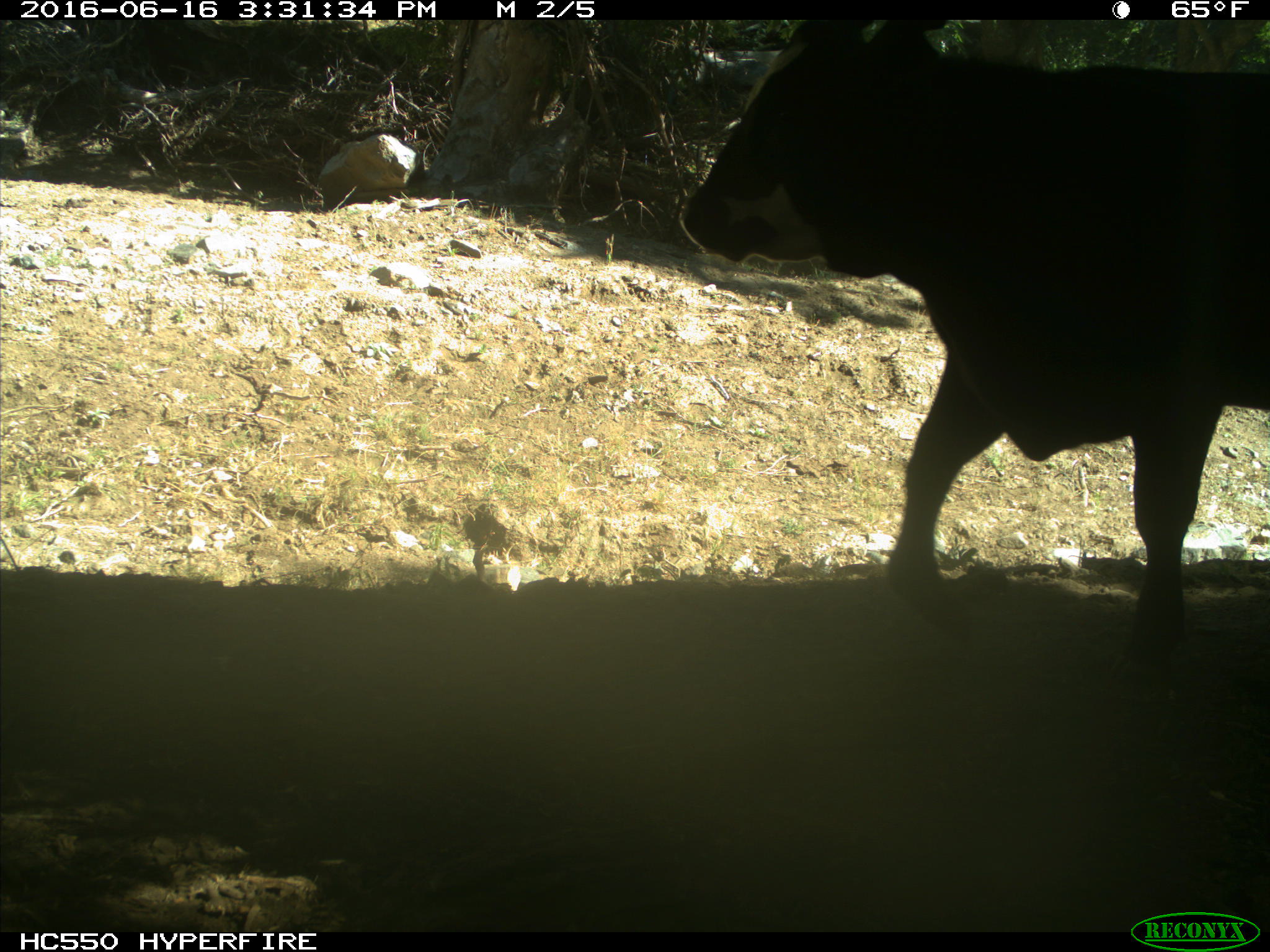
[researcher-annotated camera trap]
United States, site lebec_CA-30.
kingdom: Animalia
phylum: Chordata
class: Mammalia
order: Artiodactyla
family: Bovidae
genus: Bos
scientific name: Bos taurus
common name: domestic cow